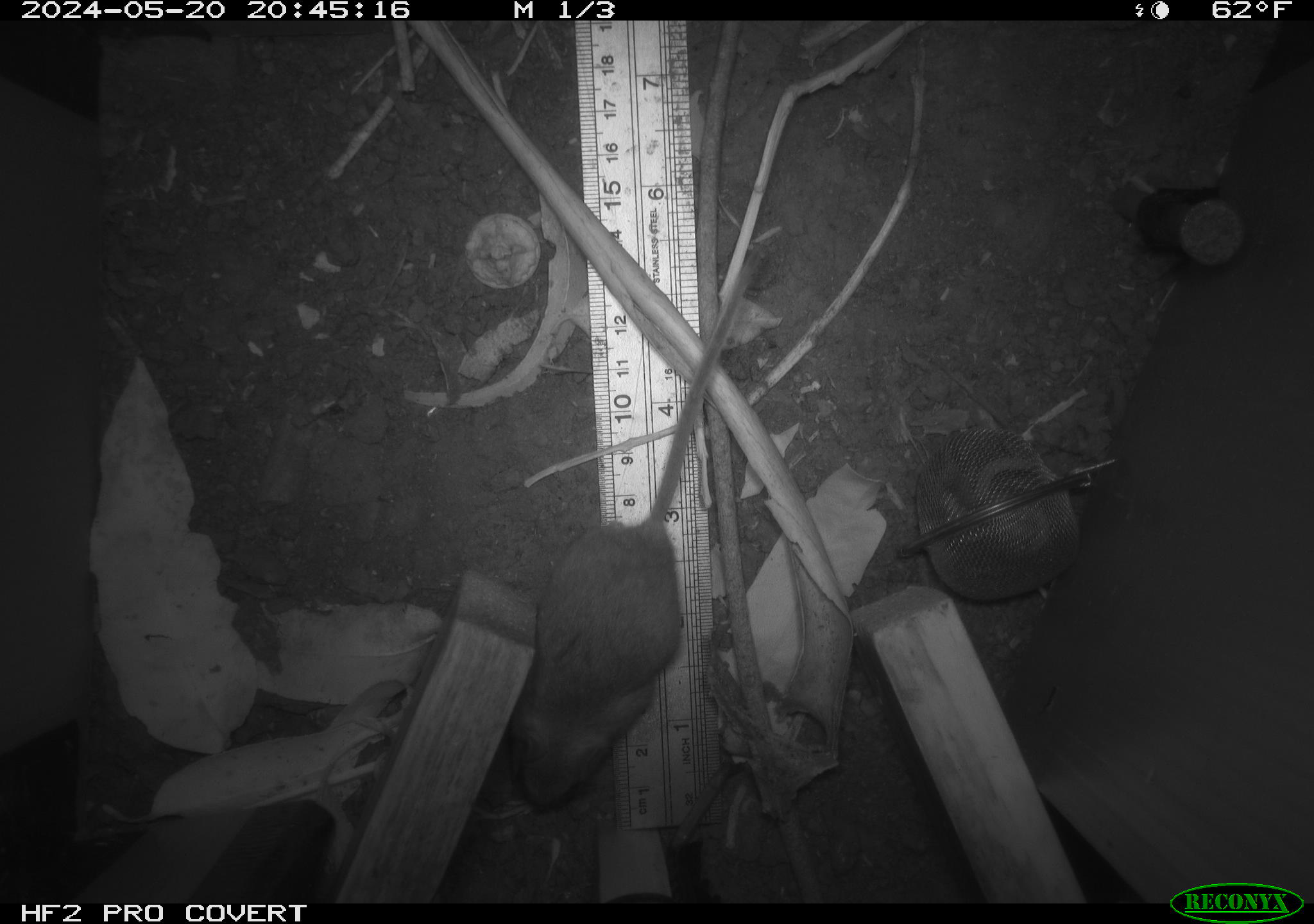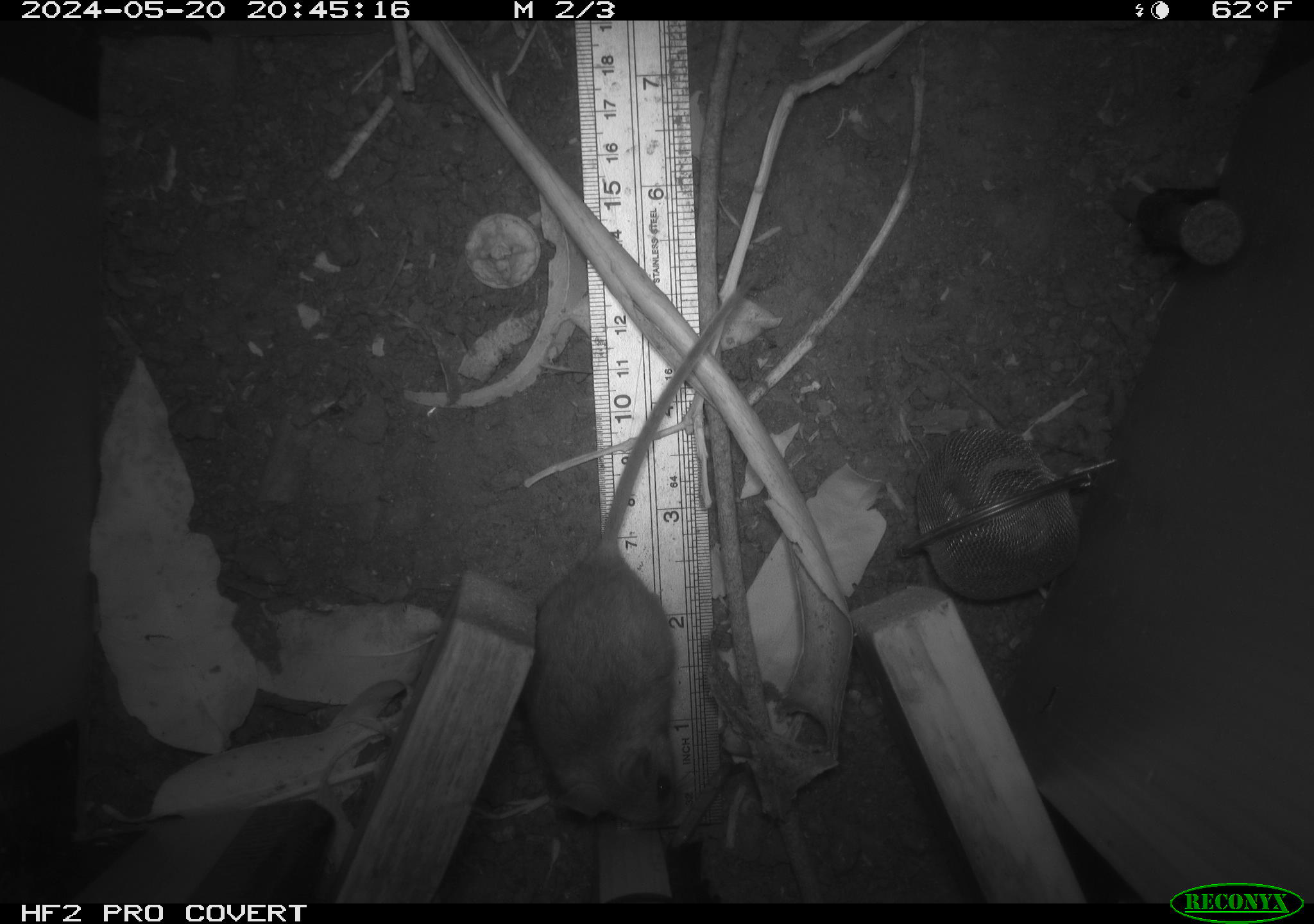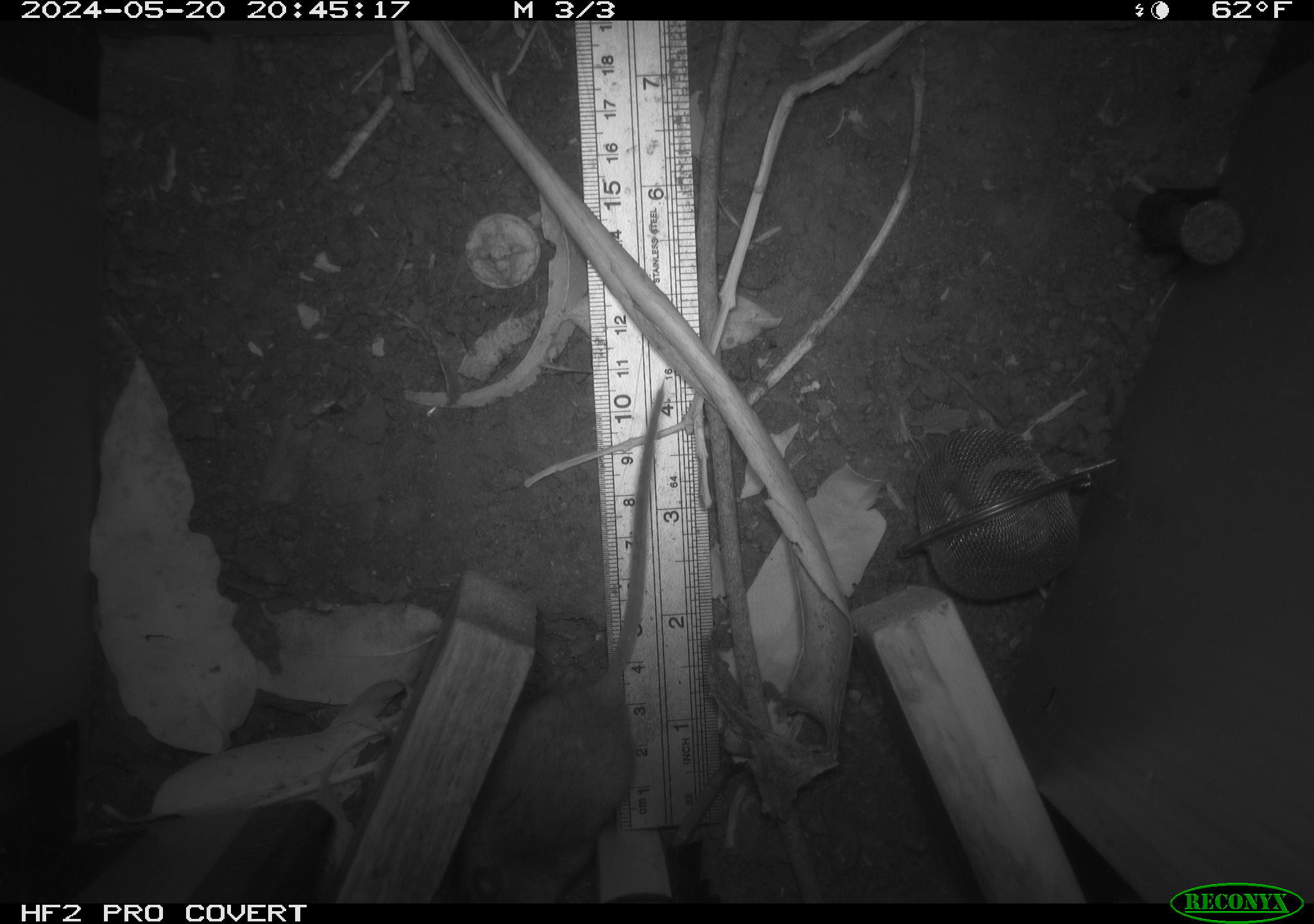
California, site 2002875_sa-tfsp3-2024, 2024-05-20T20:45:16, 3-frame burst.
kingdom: Animalia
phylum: Chordata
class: Mammalia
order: Rodentia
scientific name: Rodentia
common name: rodent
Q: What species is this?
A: Rodent (Rodentia).